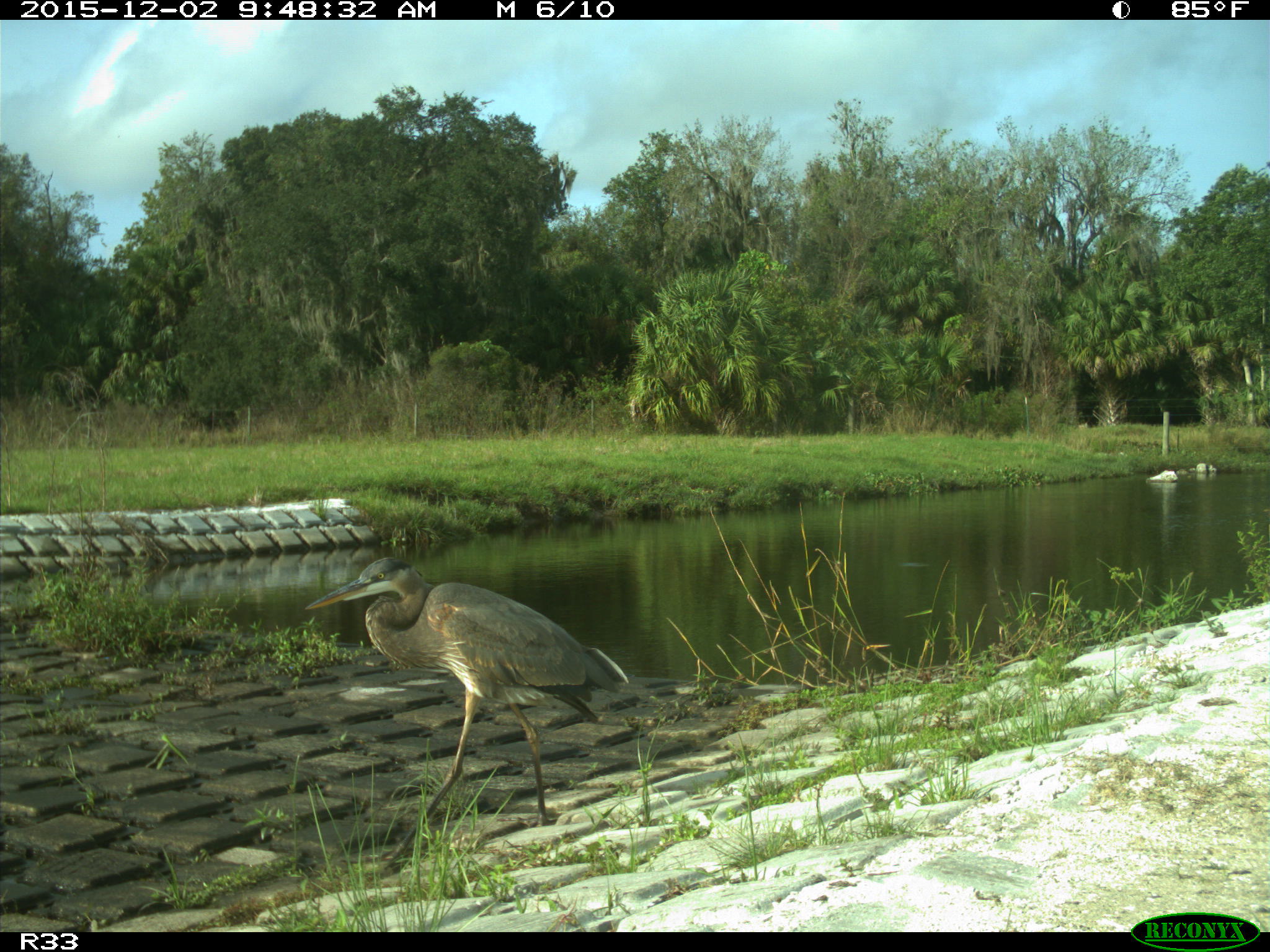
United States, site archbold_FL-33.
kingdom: Animalia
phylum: Chordata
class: Aves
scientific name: Aves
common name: birds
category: unidentified bird